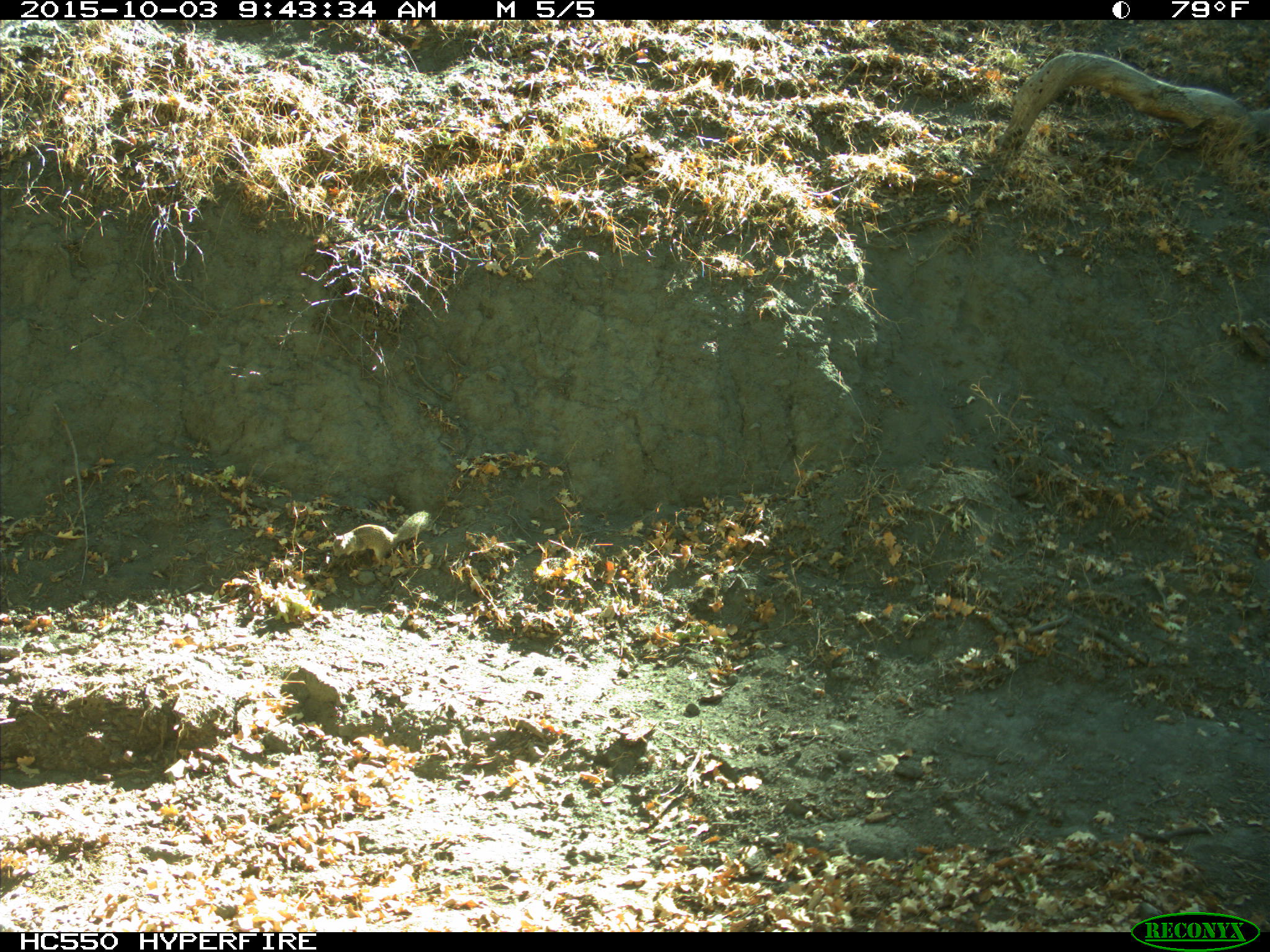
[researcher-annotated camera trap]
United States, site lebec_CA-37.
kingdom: Animalia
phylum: Chordata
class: Mammalia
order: Rodentia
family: Sciuridae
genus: Otospermophilus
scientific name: Otospermophilus beecheyi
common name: california ground squirrel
Otospermophilus beecheyi (california ground squirrel).